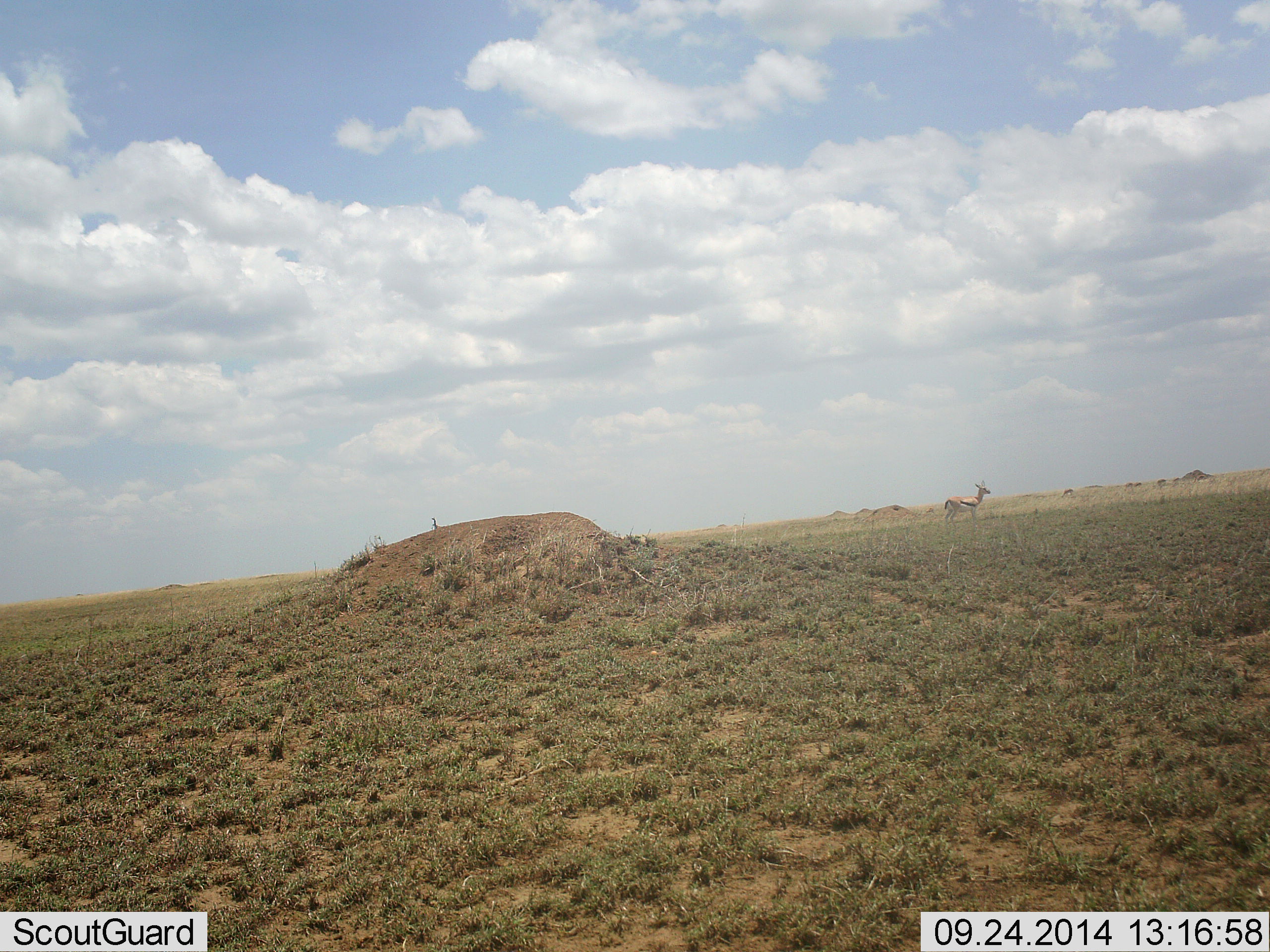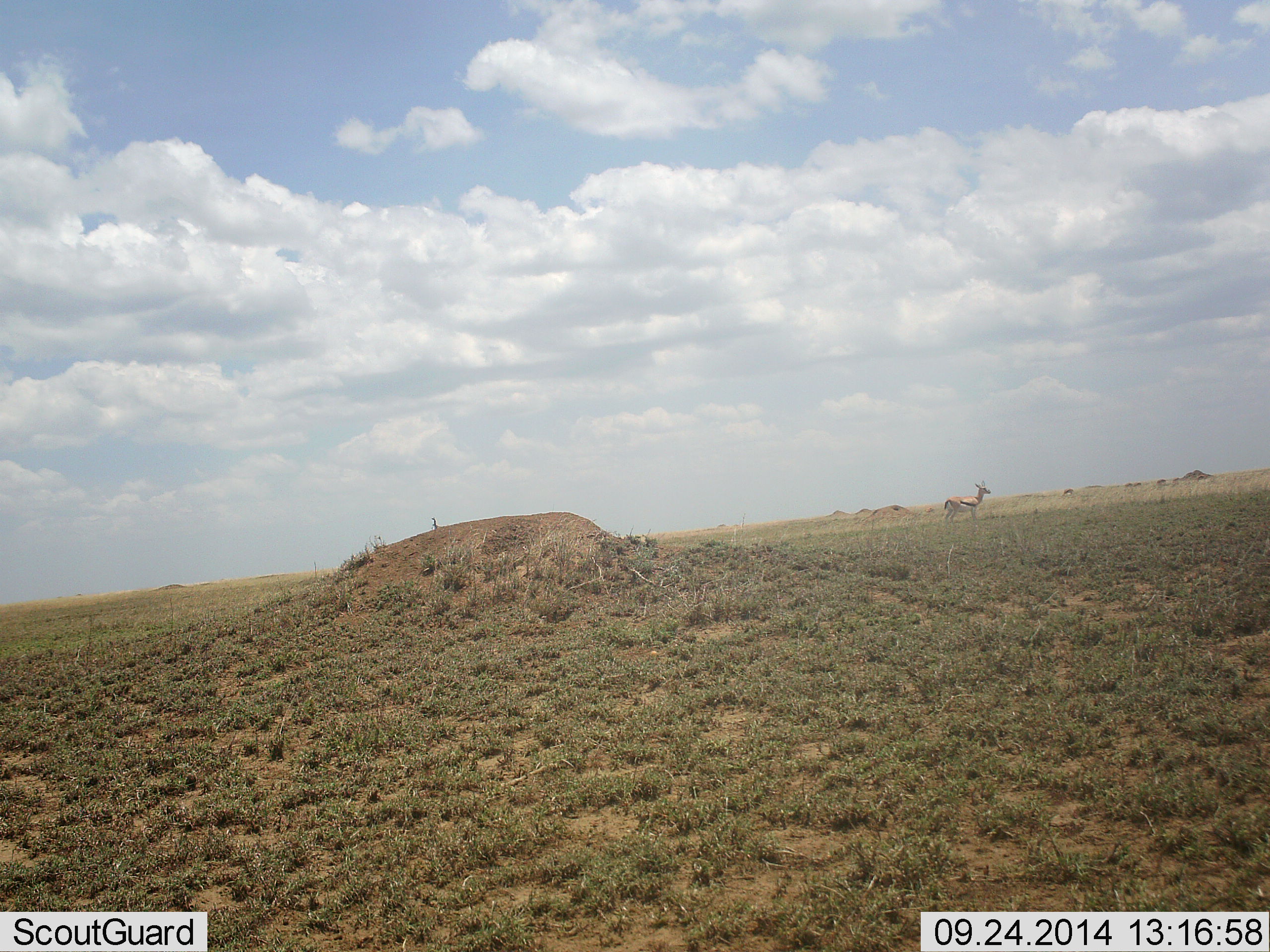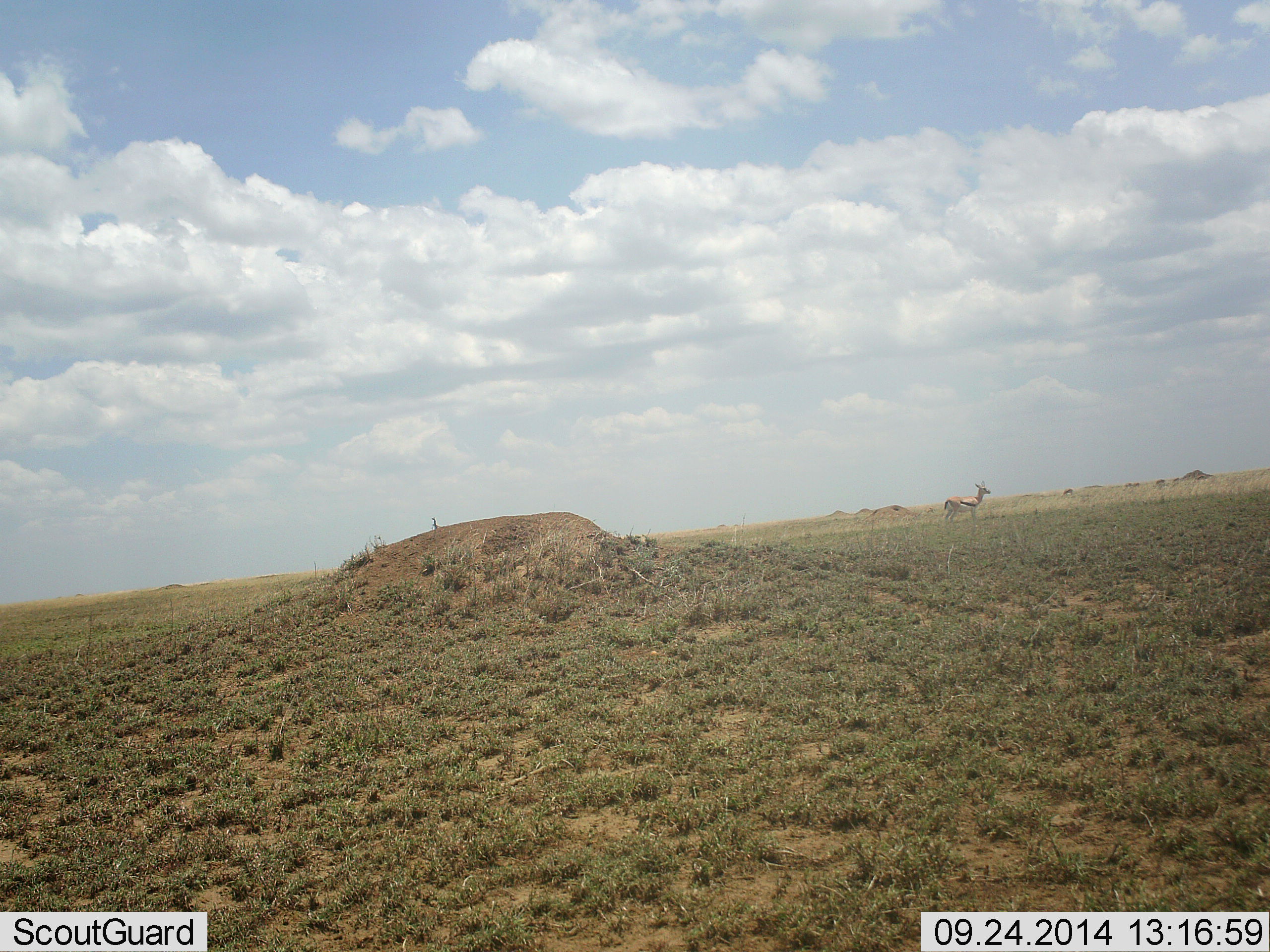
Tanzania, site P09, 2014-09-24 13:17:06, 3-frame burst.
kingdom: Animalia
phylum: Chordata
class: Mammalia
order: Artiodactyla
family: Bovidae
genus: Eudorcas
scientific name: Eudorcas thomsonii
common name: thomson's gazelle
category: gazellethomsons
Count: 1.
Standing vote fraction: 100%.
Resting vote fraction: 0%.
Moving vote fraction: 0%.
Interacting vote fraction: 0%.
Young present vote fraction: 0%.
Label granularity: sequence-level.